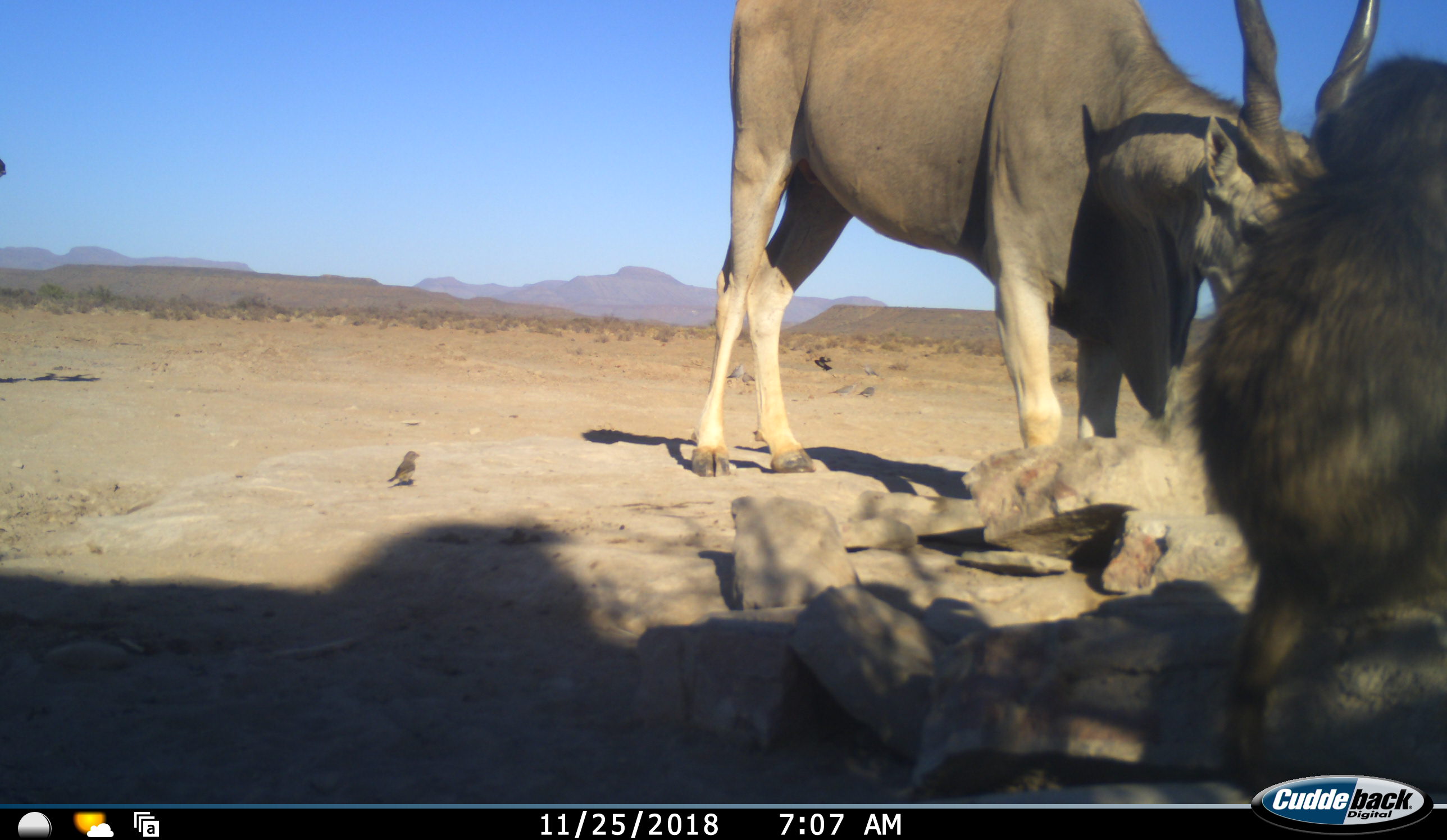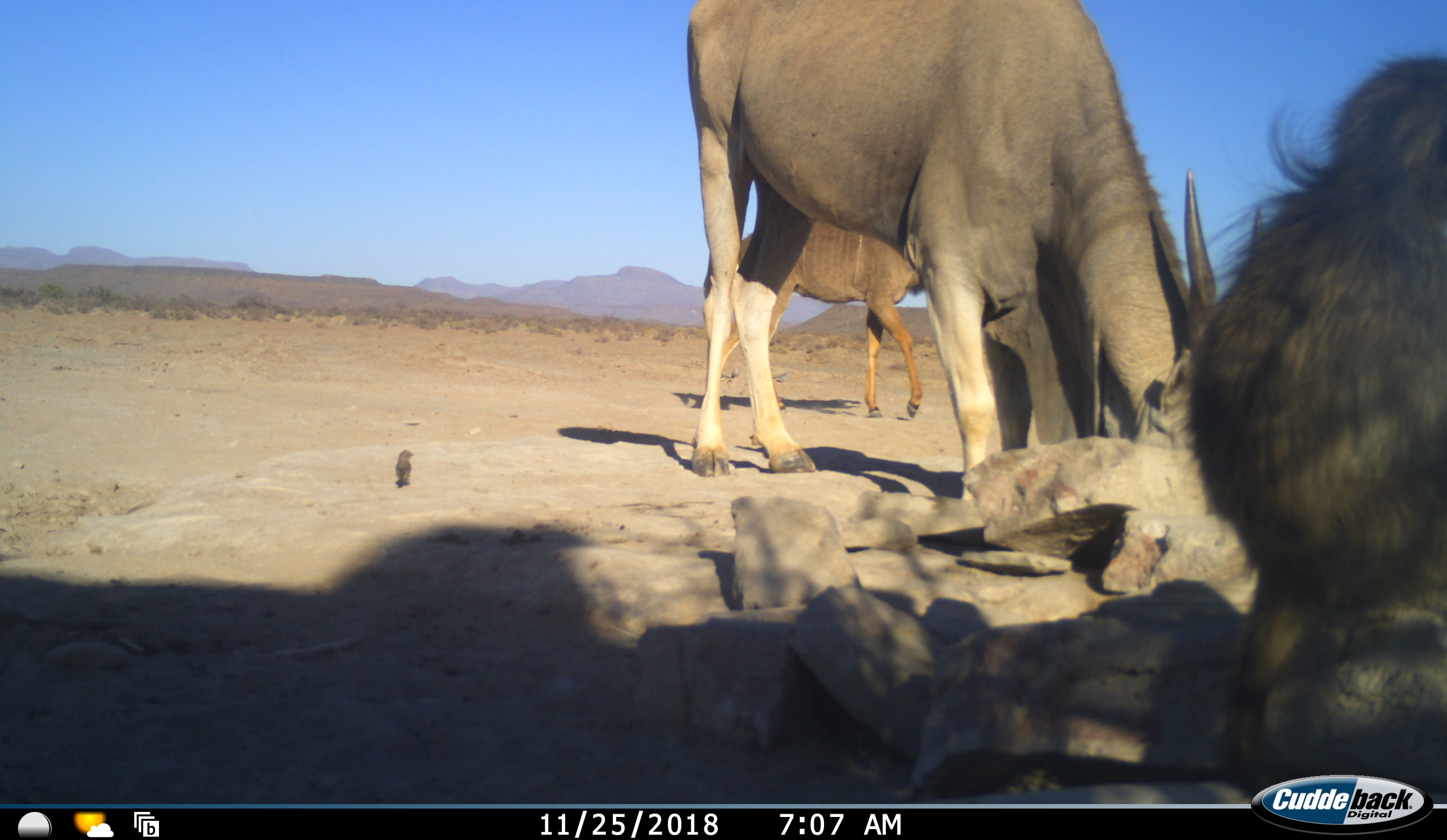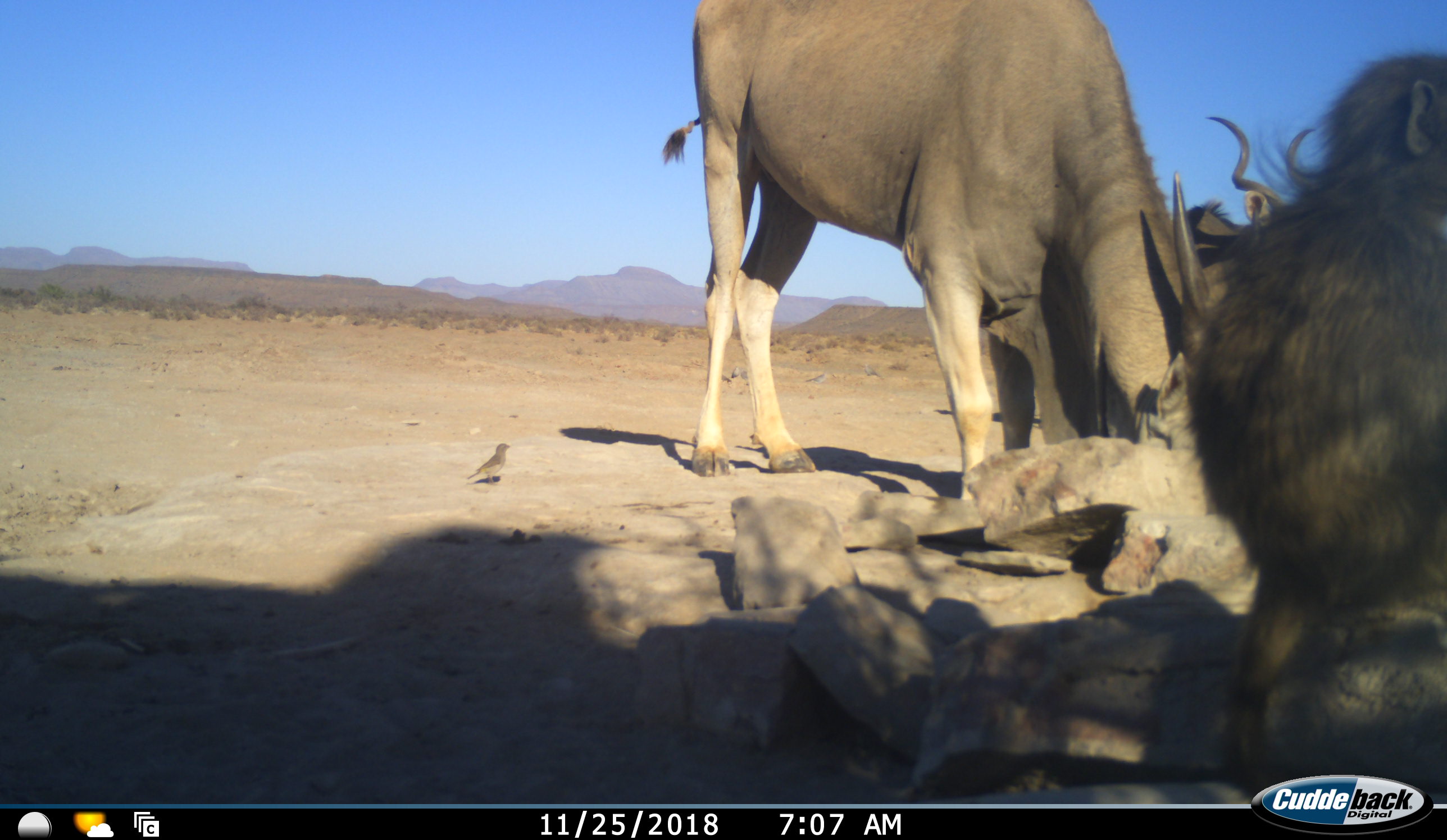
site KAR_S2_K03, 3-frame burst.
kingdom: Animalia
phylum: Chordata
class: Mammalia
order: Primates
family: Cercopithecidae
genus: Papio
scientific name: Papio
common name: baboon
Baboon (Papio), count 1. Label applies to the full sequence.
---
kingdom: Animalia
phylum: Chordata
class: Aves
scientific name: Aves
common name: bird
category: birdother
Birdother (bird) (Aves), count 2. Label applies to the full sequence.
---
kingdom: Animalia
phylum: Chordata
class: Mammalia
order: Artiodactyla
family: Bovidae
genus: Tragelaphus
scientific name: Tragelaphus oryx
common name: eland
Eland (Tragelaphus oryx), count 1. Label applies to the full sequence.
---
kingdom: Animalia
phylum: Chordata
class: Mammalia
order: Artiodactyla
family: Bovidae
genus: Tragelaphus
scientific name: Tragelaphus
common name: kudu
Kudu (Tragelaphus), count 1. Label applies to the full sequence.